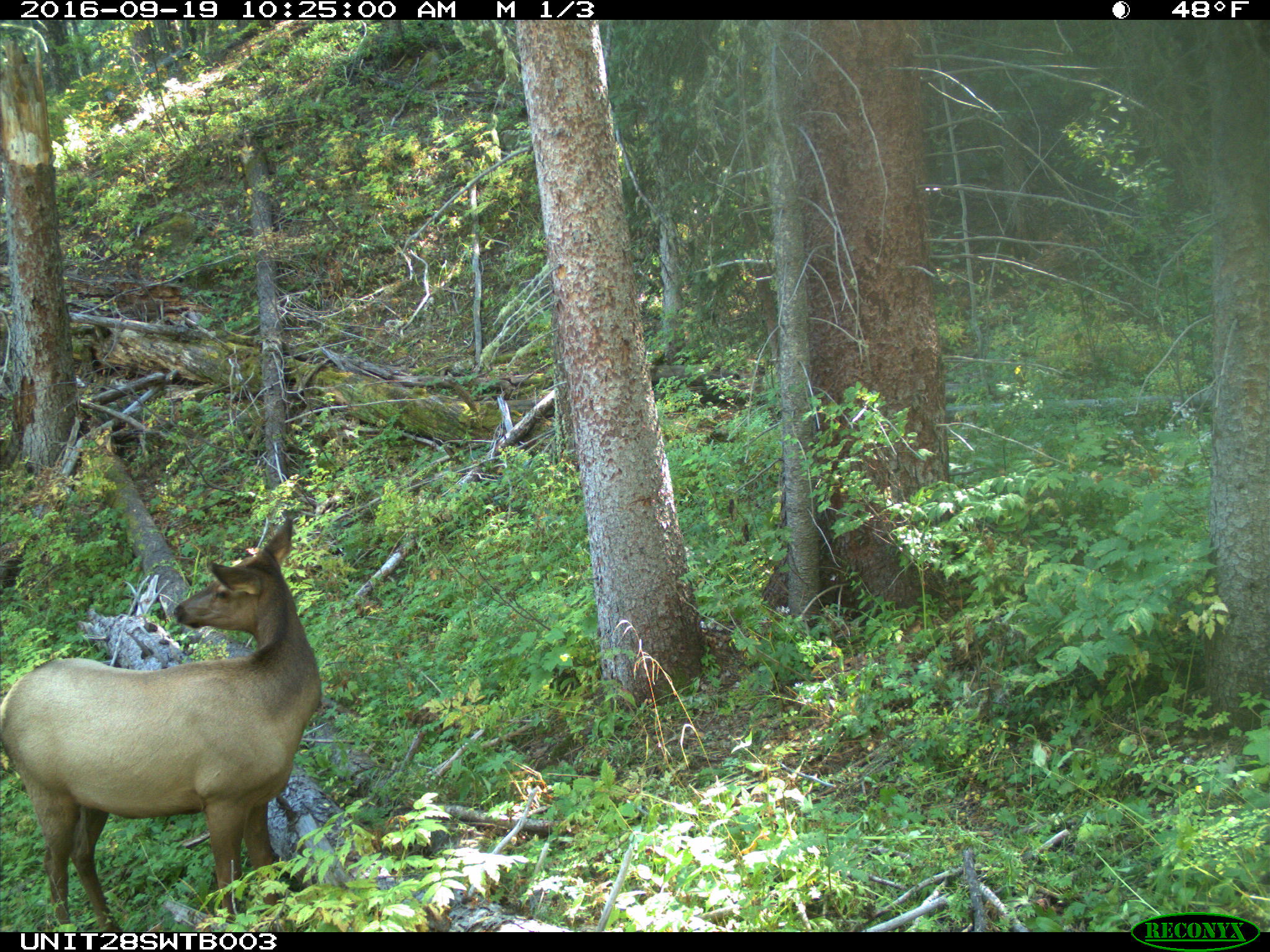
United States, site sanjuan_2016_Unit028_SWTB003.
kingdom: Animalia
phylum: Chordata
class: Mammalia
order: Artiodactyla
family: Cervidae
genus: Cervus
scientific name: Cervus elaphus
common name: red deer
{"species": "Cervus elaphus (red deer)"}